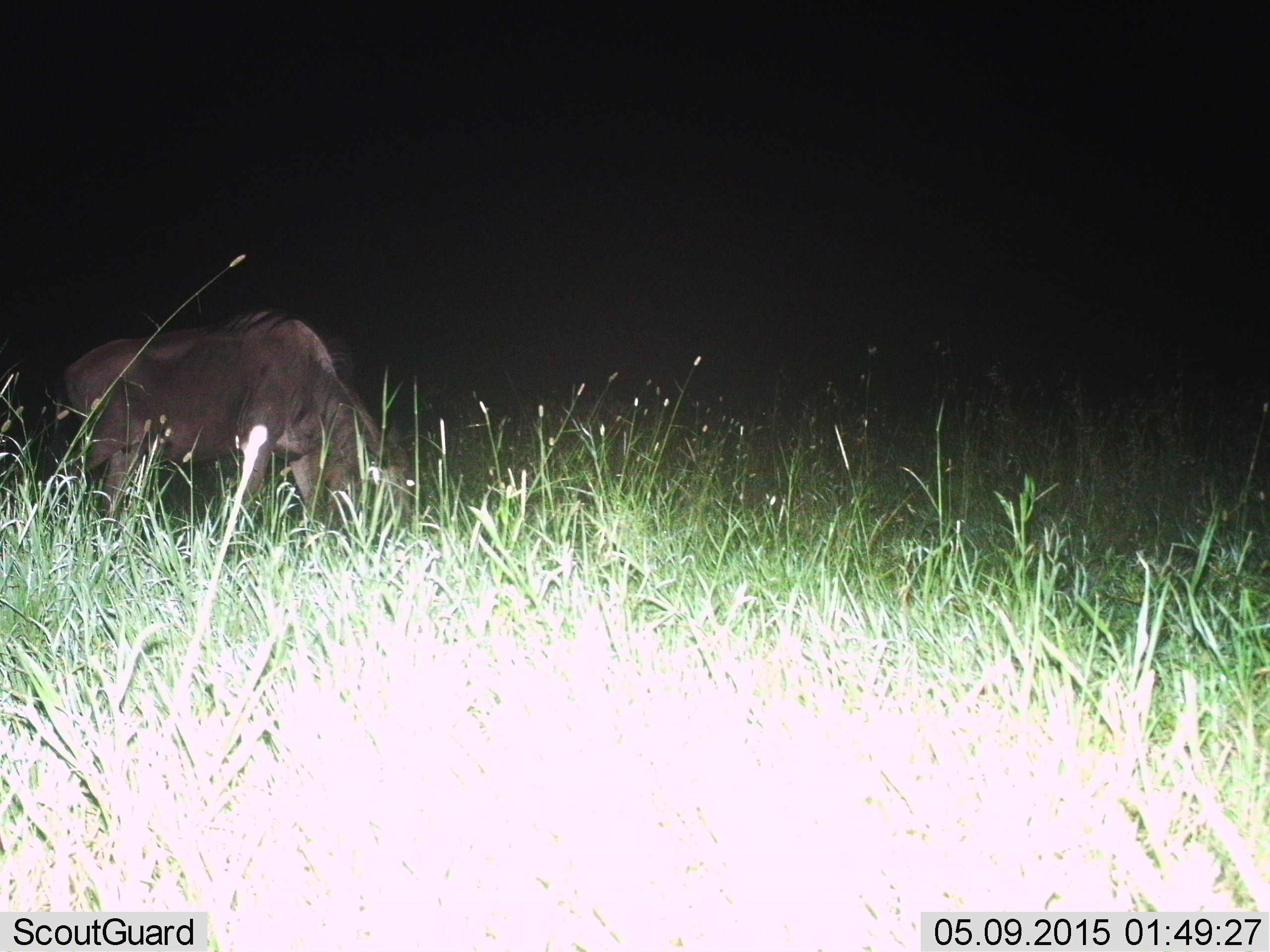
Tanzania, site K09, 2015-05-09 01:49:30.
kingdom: Animalia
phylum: Chordata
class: Mammalia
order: Artiodactyla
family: Bovidae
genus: Connochaetes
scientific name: Connochaetes taurinus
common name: blue wildebeest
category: wildebeest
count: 1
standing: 10%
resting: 0%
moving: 0%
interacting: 0%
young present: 0%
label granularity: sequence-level